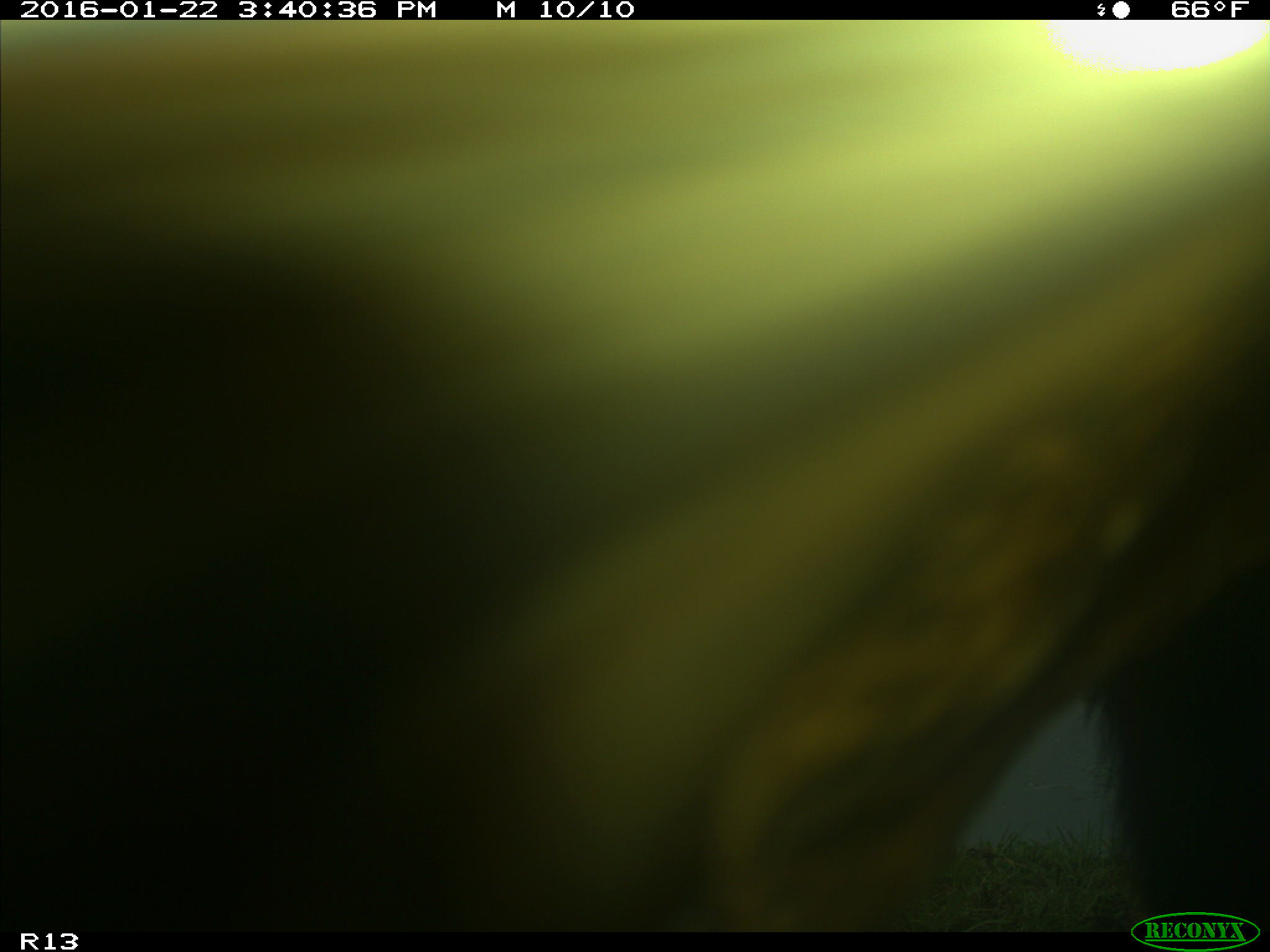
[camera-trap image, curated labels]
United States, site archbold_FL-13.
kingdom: Animalia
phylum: Chordata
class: Mammalia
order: Artiodactyla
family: Bovidae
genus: Bos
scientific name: Bos taurus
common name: domestic cow